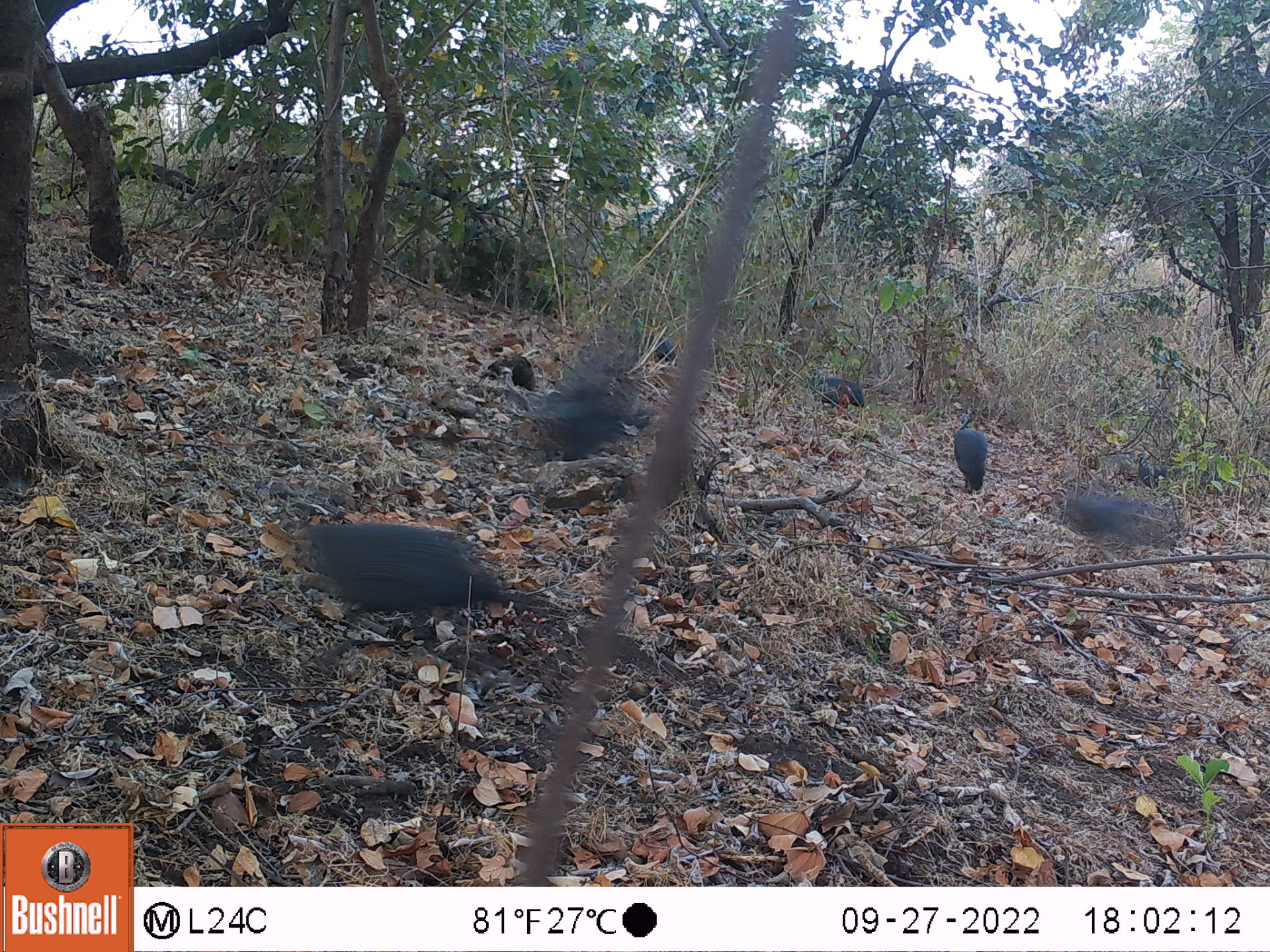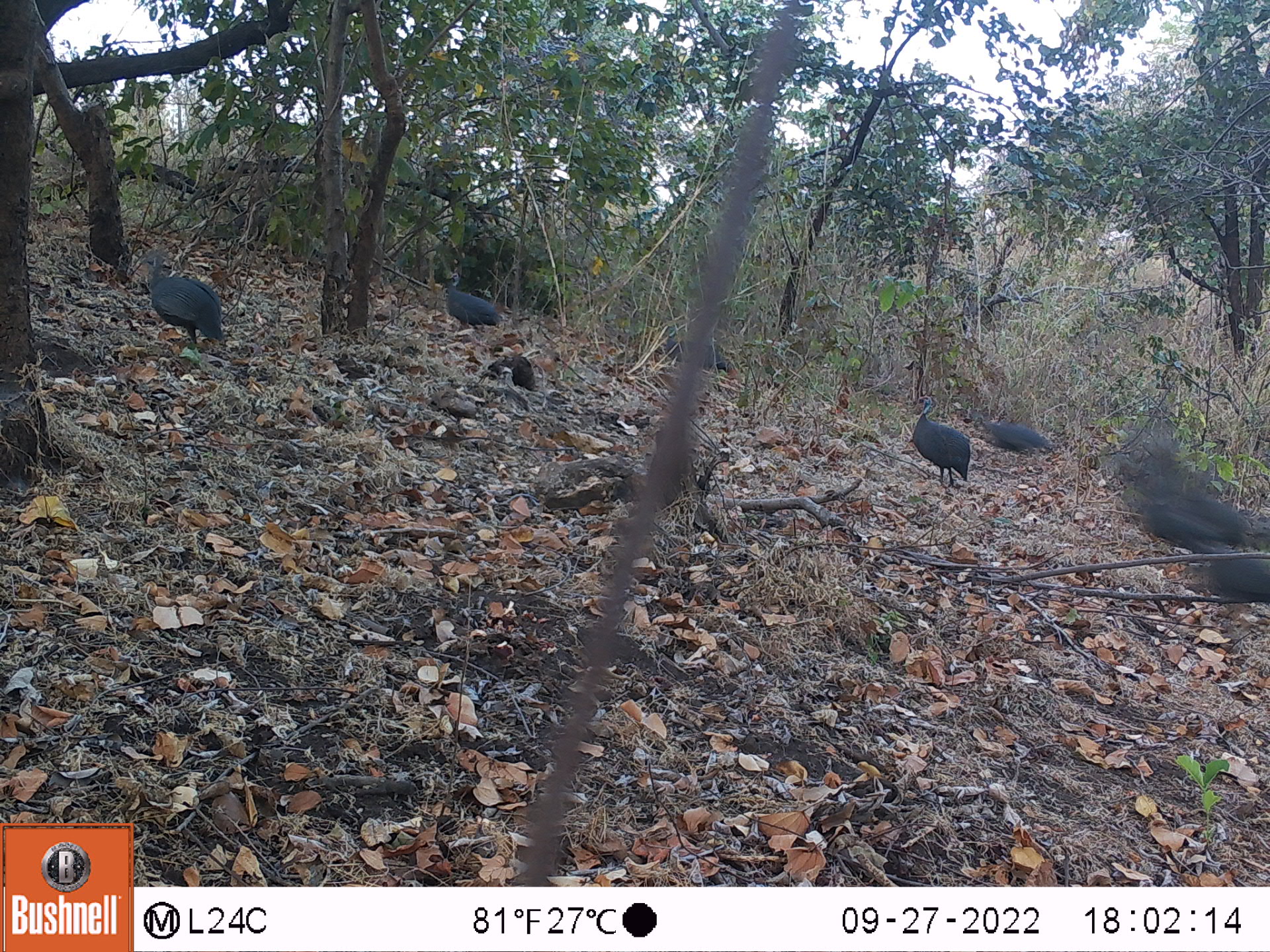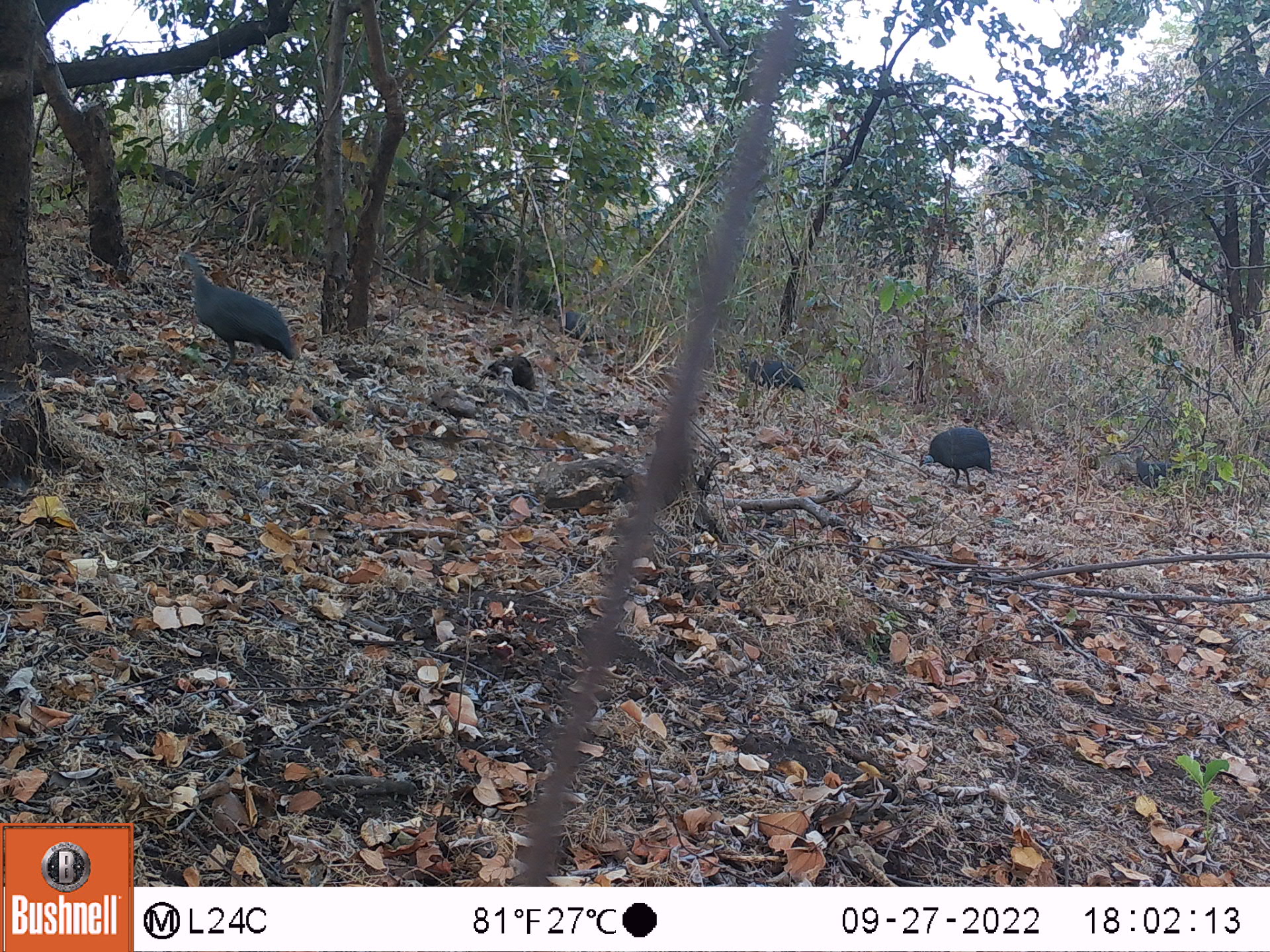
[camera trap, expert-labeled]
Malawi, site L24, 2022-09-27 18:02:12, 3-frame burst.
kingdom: Animalia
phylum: Chordata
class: Aves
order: Galliformes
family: Numididae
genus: Numida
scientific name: Numida meleagris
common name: helmeted guineafowl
Helmeted guineafowl (Numida meleagris), count 6.